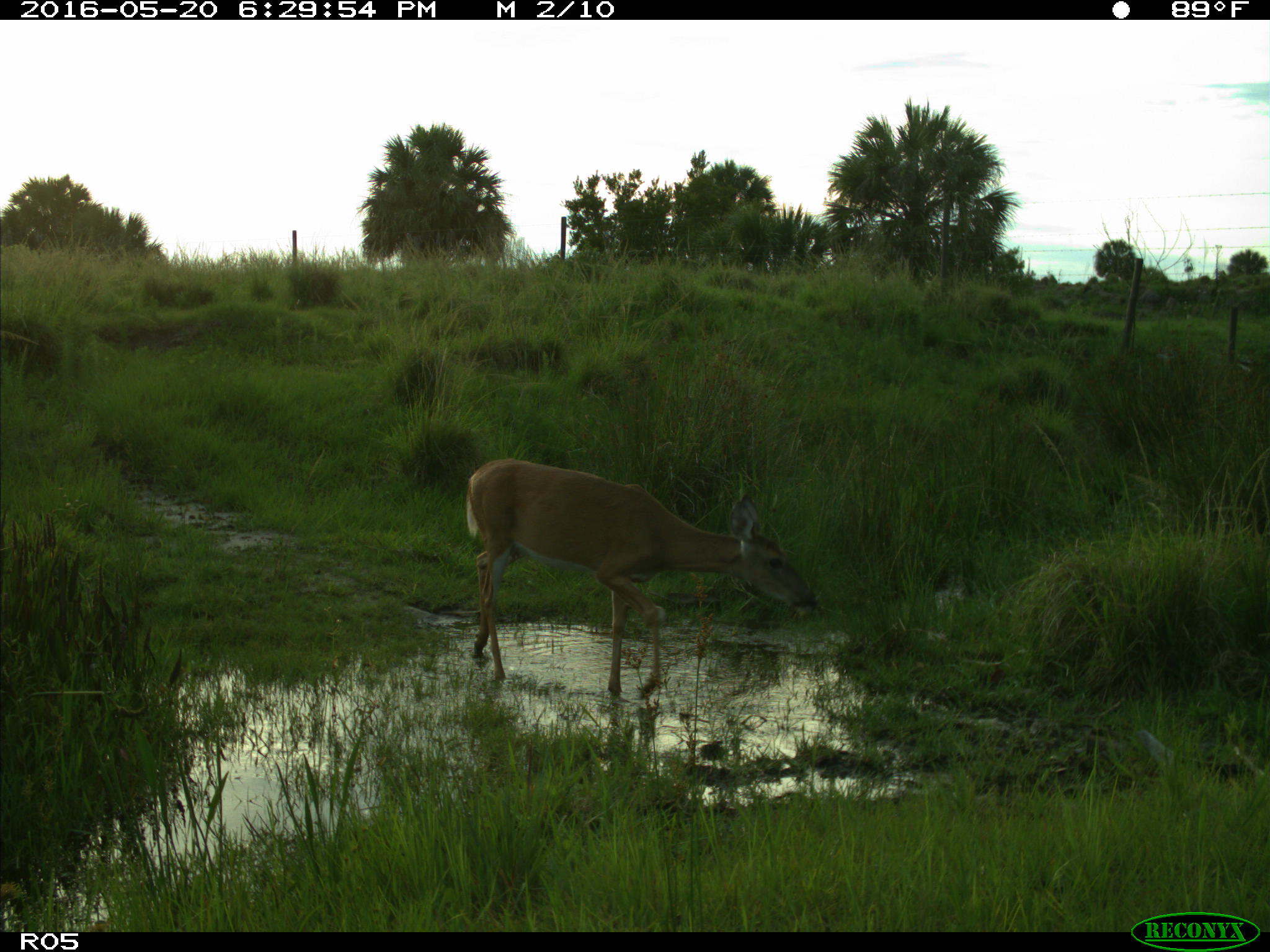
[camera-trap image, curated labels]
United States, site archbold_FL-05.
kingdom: Animalia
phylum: Chordata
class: Mammalia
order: Artiodactyla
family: Cervidae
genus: Odocoileus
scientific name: Odocoileus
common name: deer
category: unidentified deer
Unidentified deer (deer) (Odocoileus).